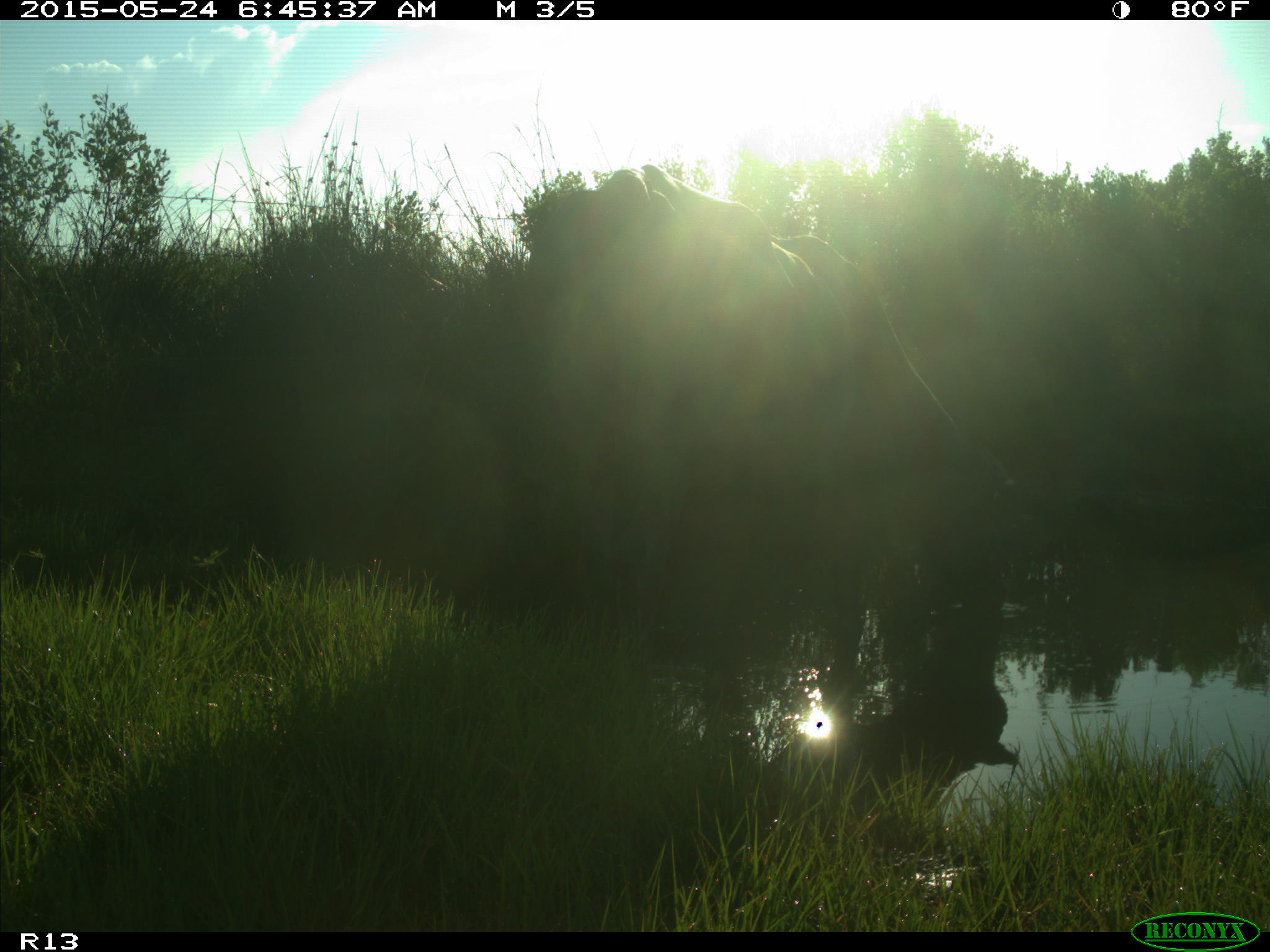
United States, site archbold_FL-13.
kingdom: Animalia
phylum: Chordata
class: Mammalia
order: Artiodactyla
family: Bovidae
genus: Bos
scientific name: Bos taurus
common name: domestic cow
Bos taurus (domestic cow).